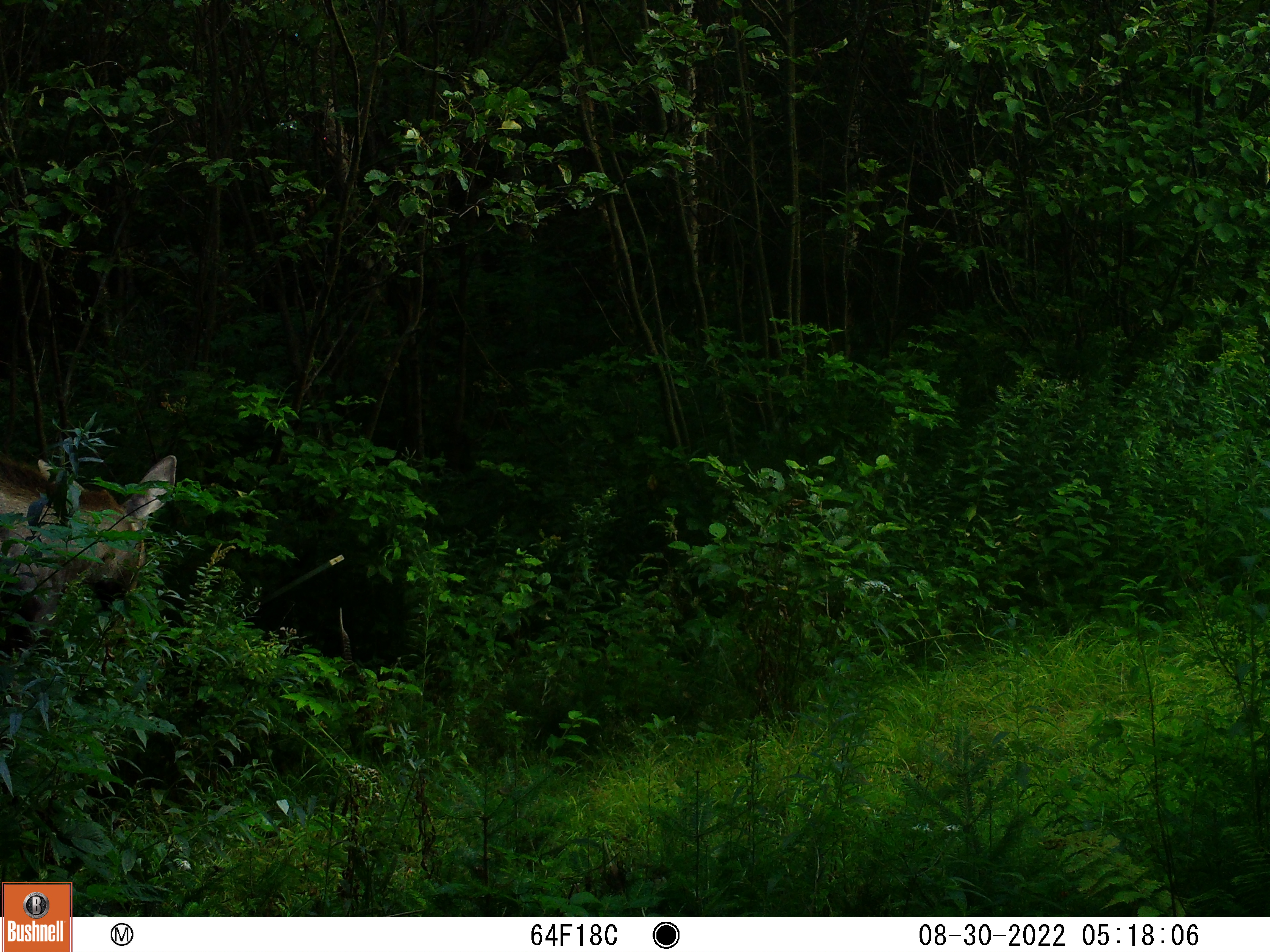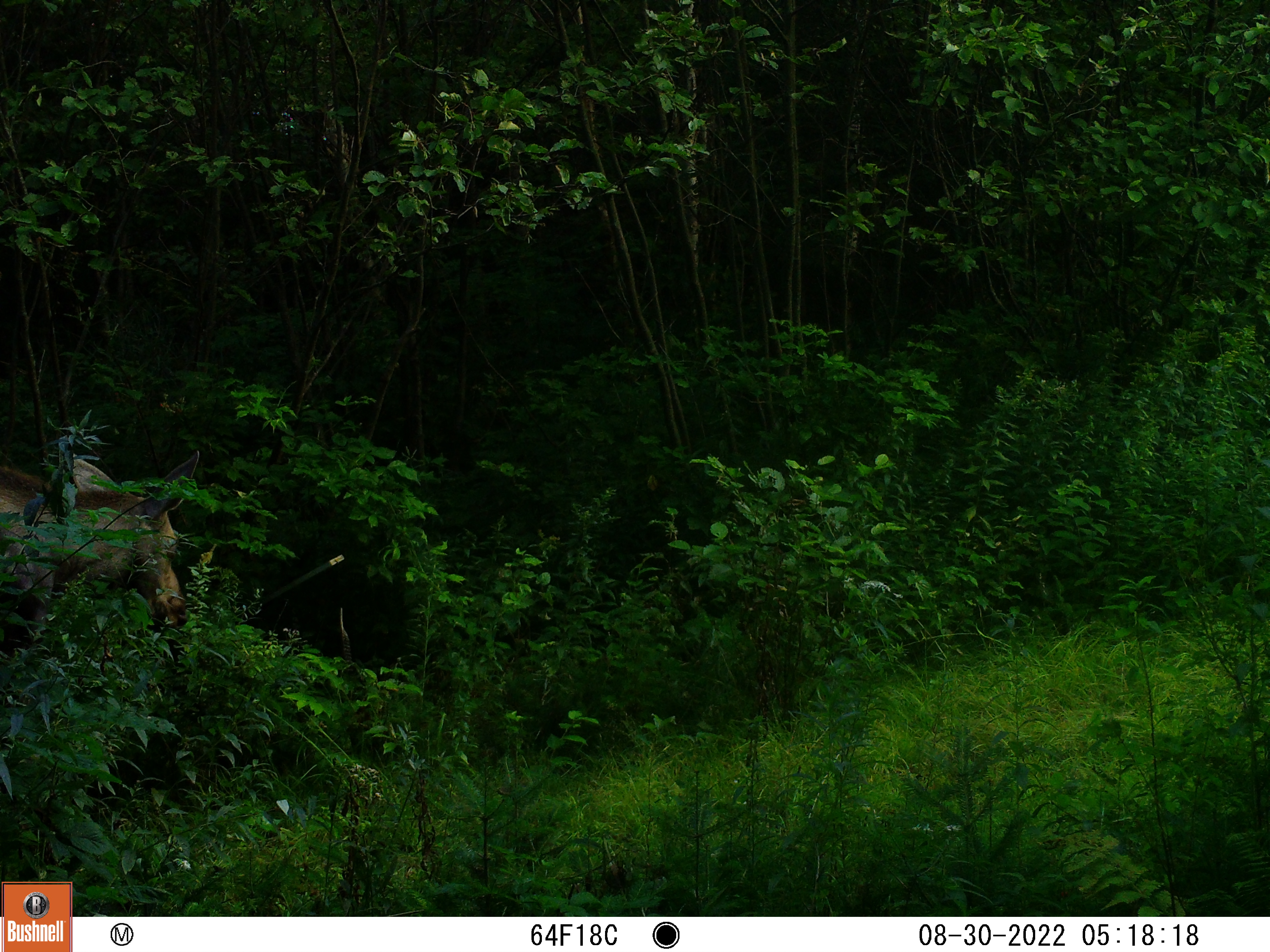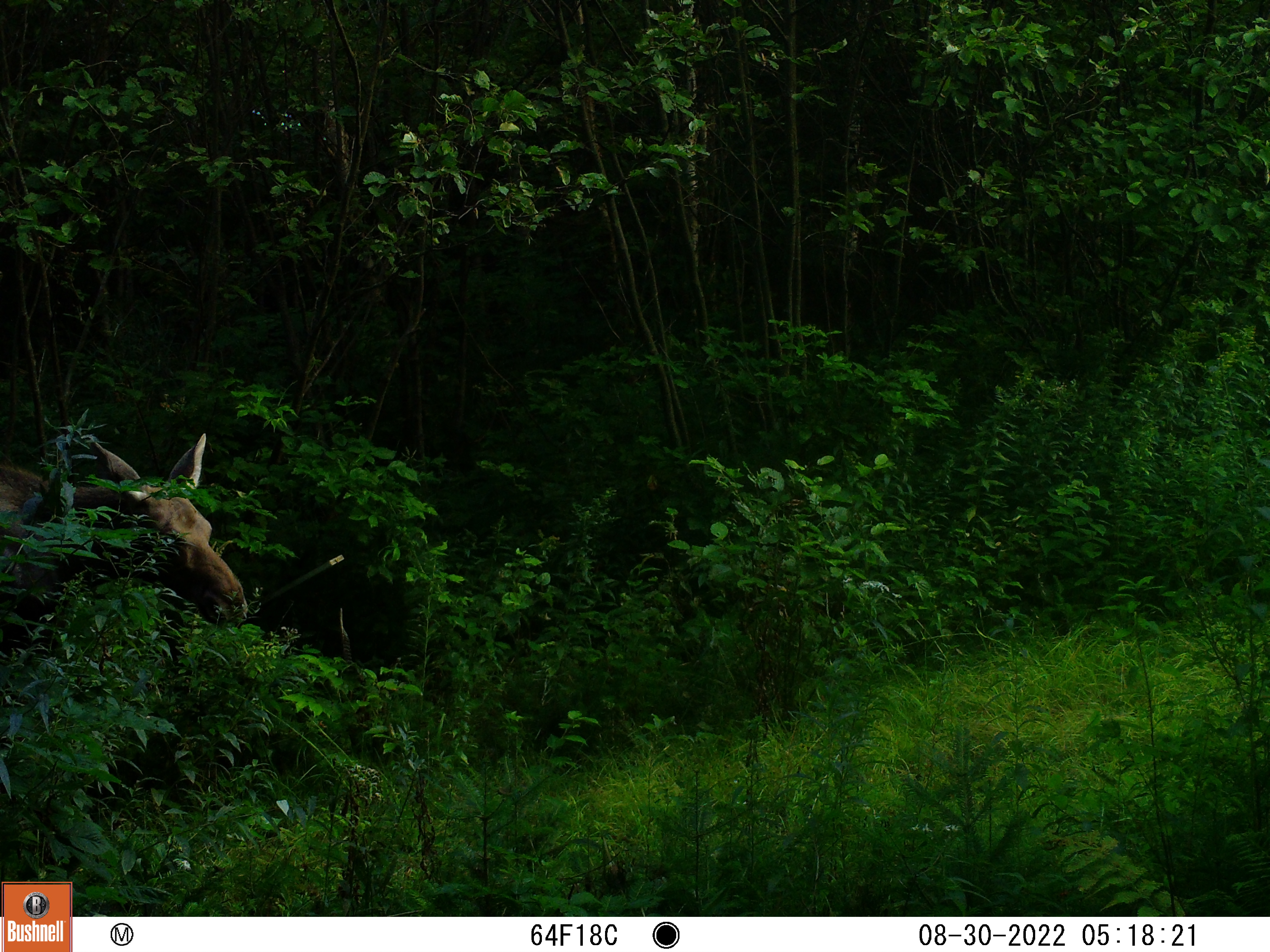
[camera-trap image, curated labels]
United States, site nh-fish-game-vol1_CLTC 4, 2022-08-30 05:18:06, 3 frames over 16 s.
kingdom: Animalia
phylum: Chordata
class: Mammalia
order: Artiodactyla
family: Cervidae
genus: Alces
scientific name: Alces alces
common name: moose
Moose (Alces alces).